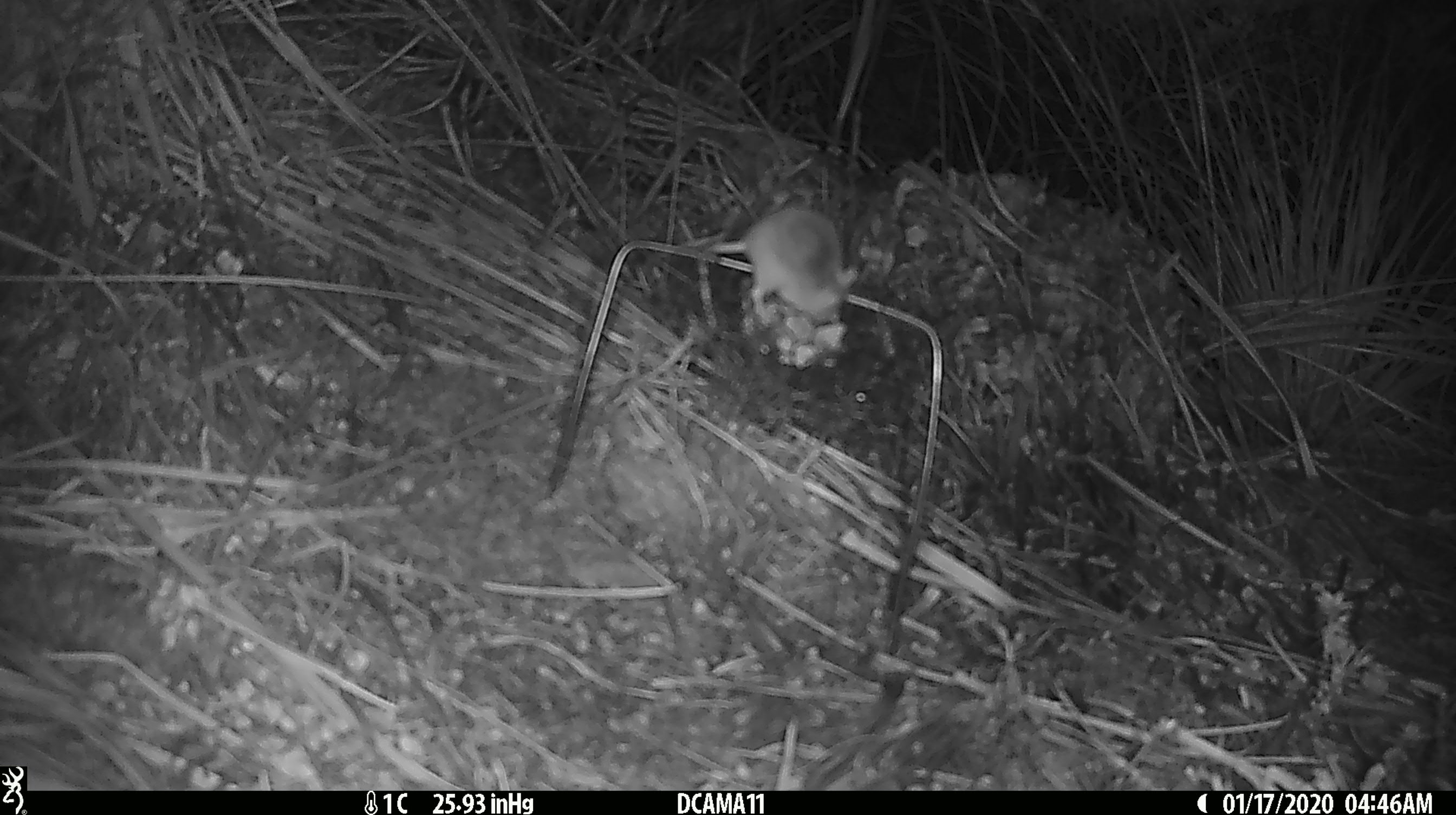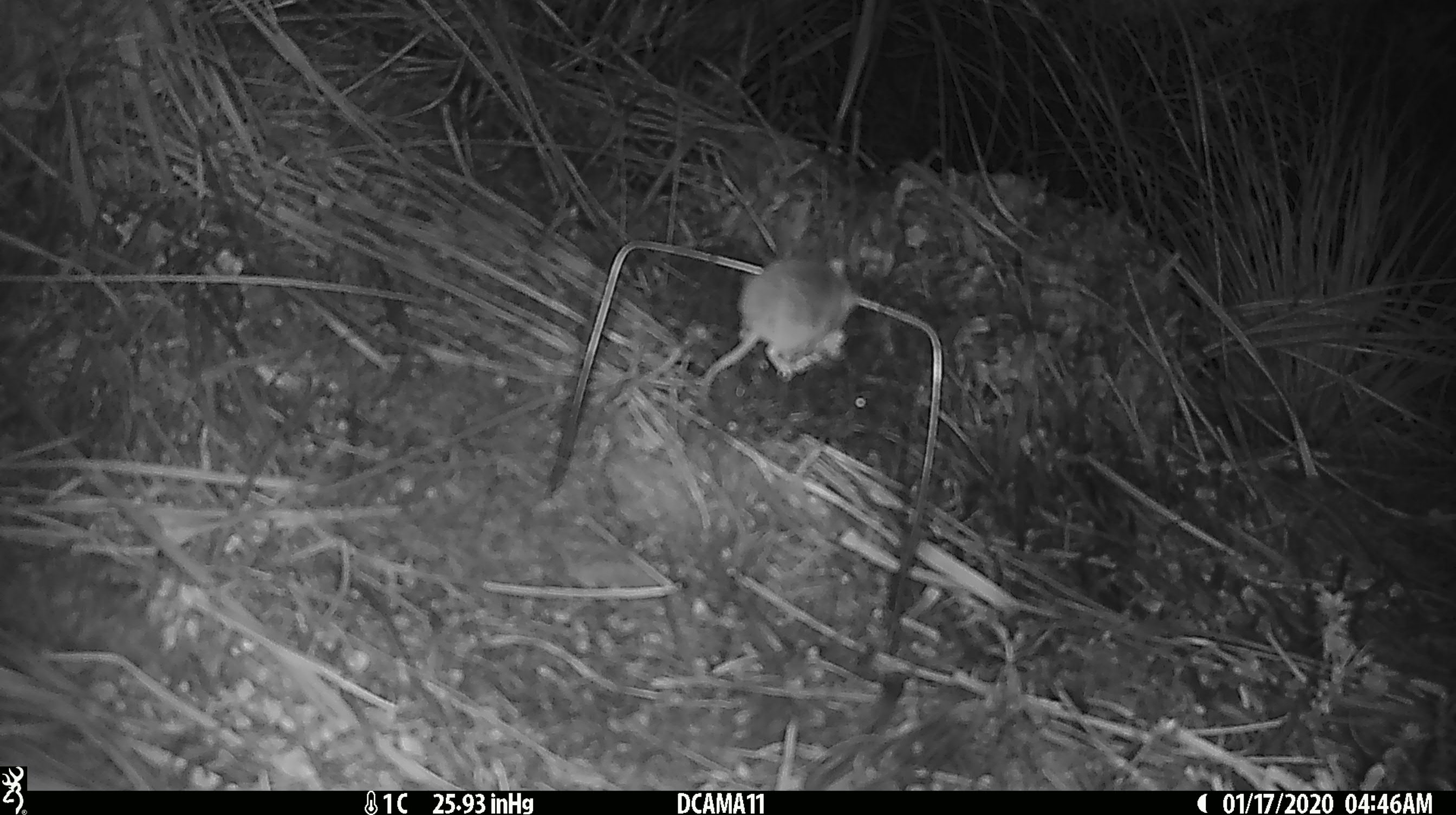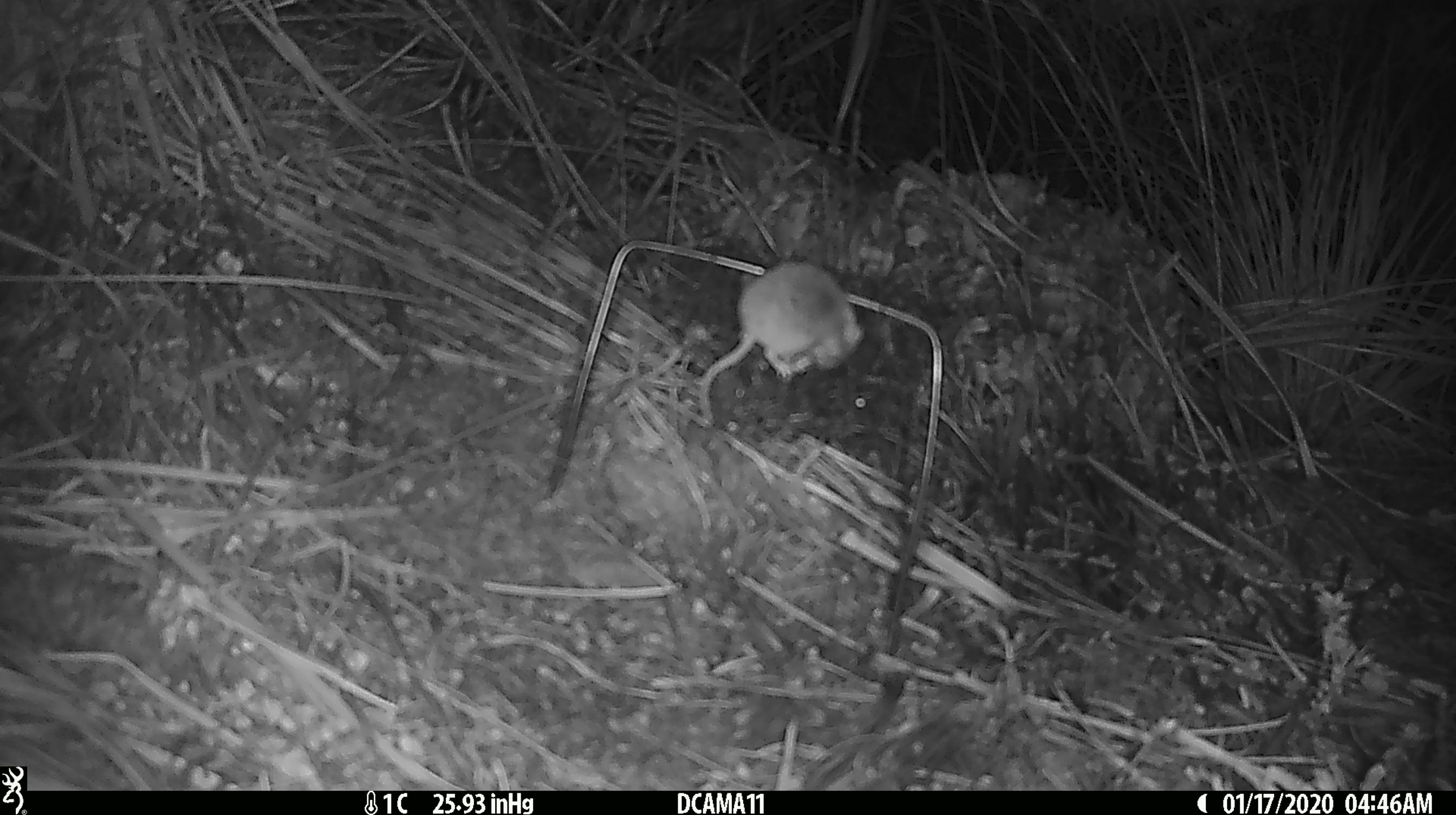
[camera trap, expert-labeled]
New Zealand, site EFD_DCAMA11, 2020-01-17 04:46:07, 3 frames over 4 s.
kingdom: Animalia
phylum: Chordata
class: Mammalia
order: Rodentia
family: Muridae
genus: Mus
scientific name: Mus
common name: mouse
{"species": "mouse (Mus)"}